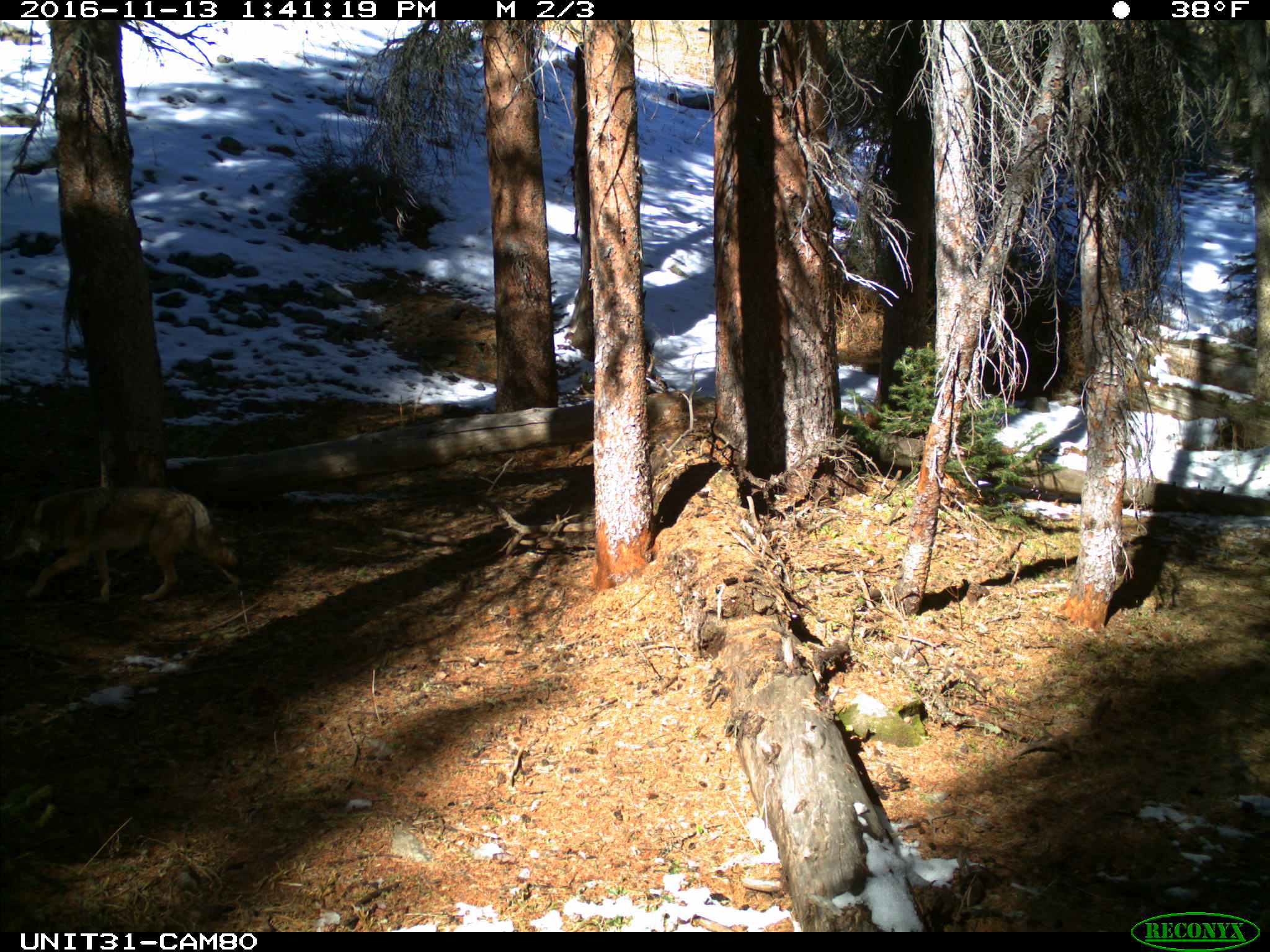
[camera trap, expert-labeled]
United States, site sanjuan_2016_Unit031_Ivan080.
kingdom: Animalia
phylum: Chordata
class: Mammalia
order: Carnivora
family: Canidae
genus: Canis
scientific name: Canis latrans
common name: coyote